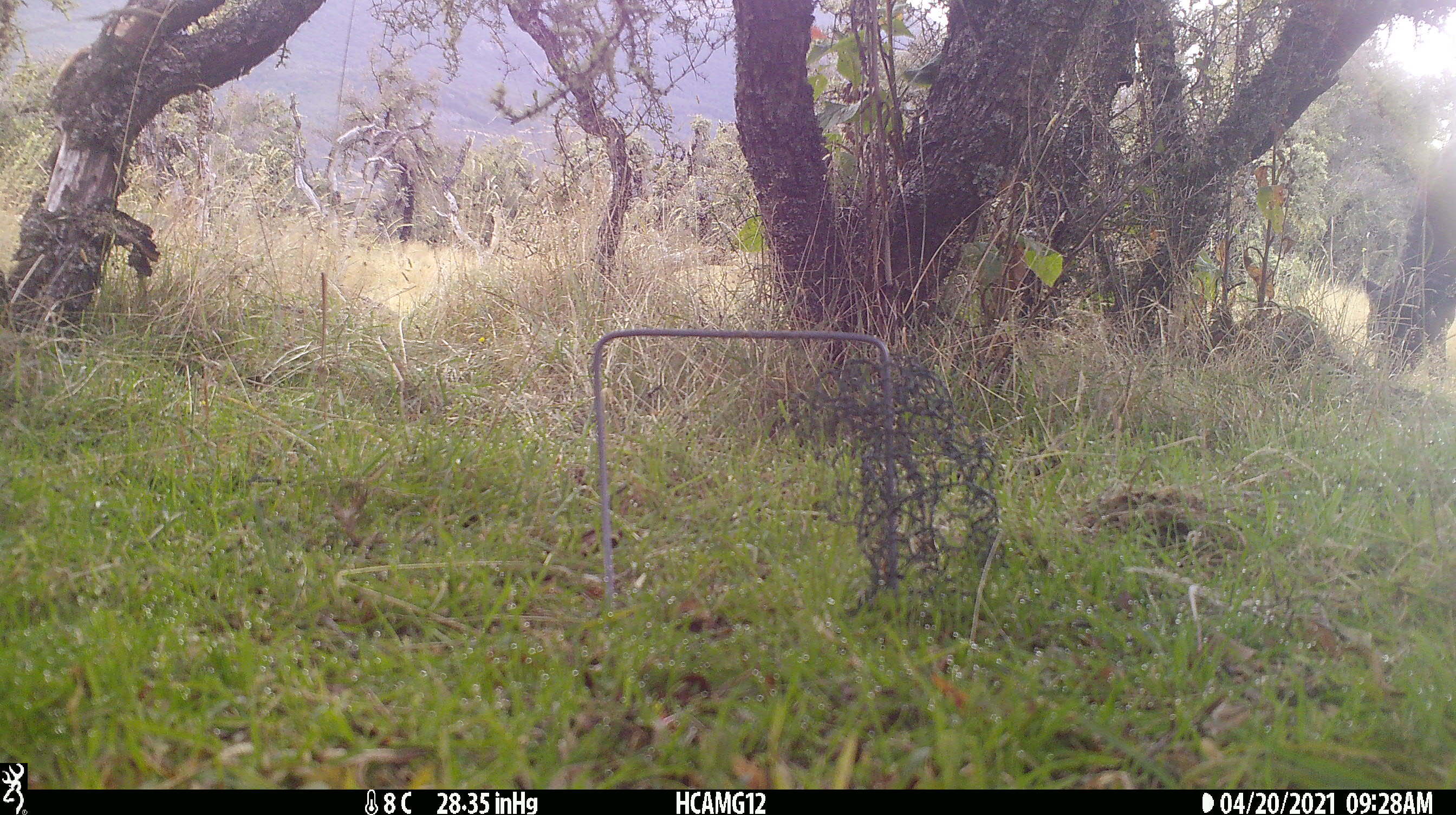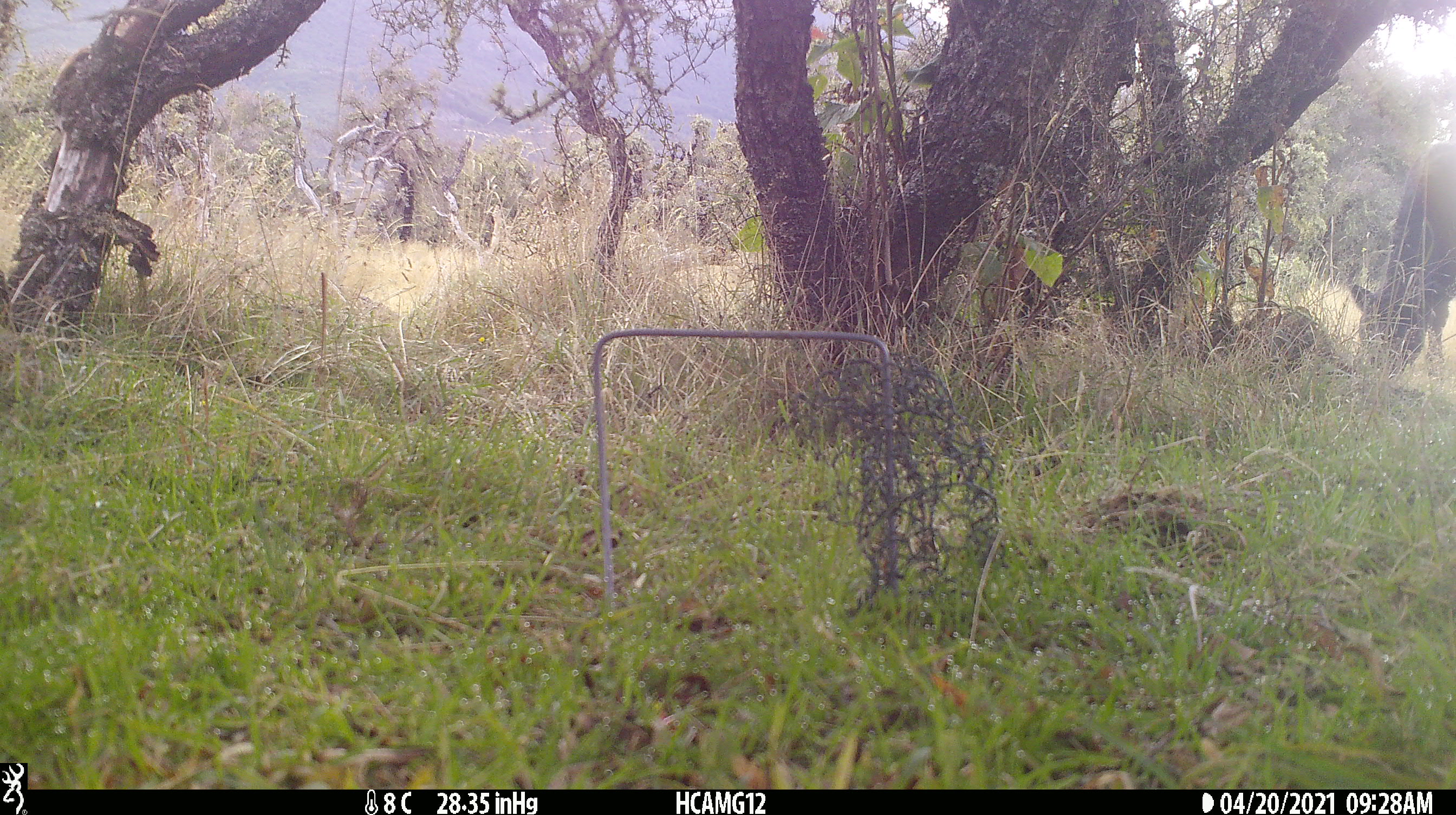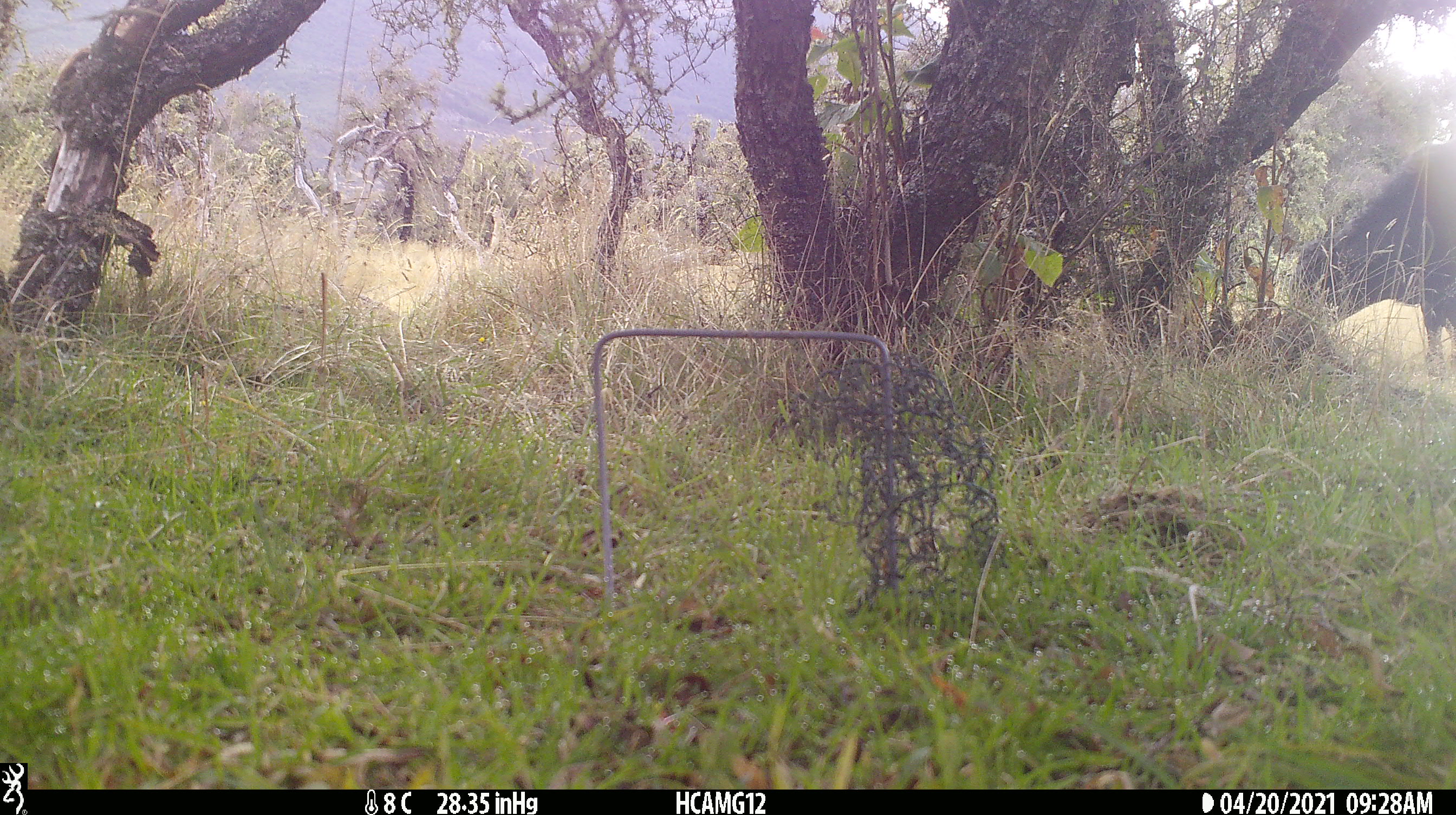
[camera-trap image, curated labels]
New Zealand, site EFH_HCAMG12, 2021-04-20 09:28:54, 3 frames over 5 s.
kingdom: Animalia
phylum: Chordata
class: Mammalia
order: Artiodactyla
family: Bovidae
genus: Bos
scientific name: Bos taurus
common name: domestic cow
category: cow